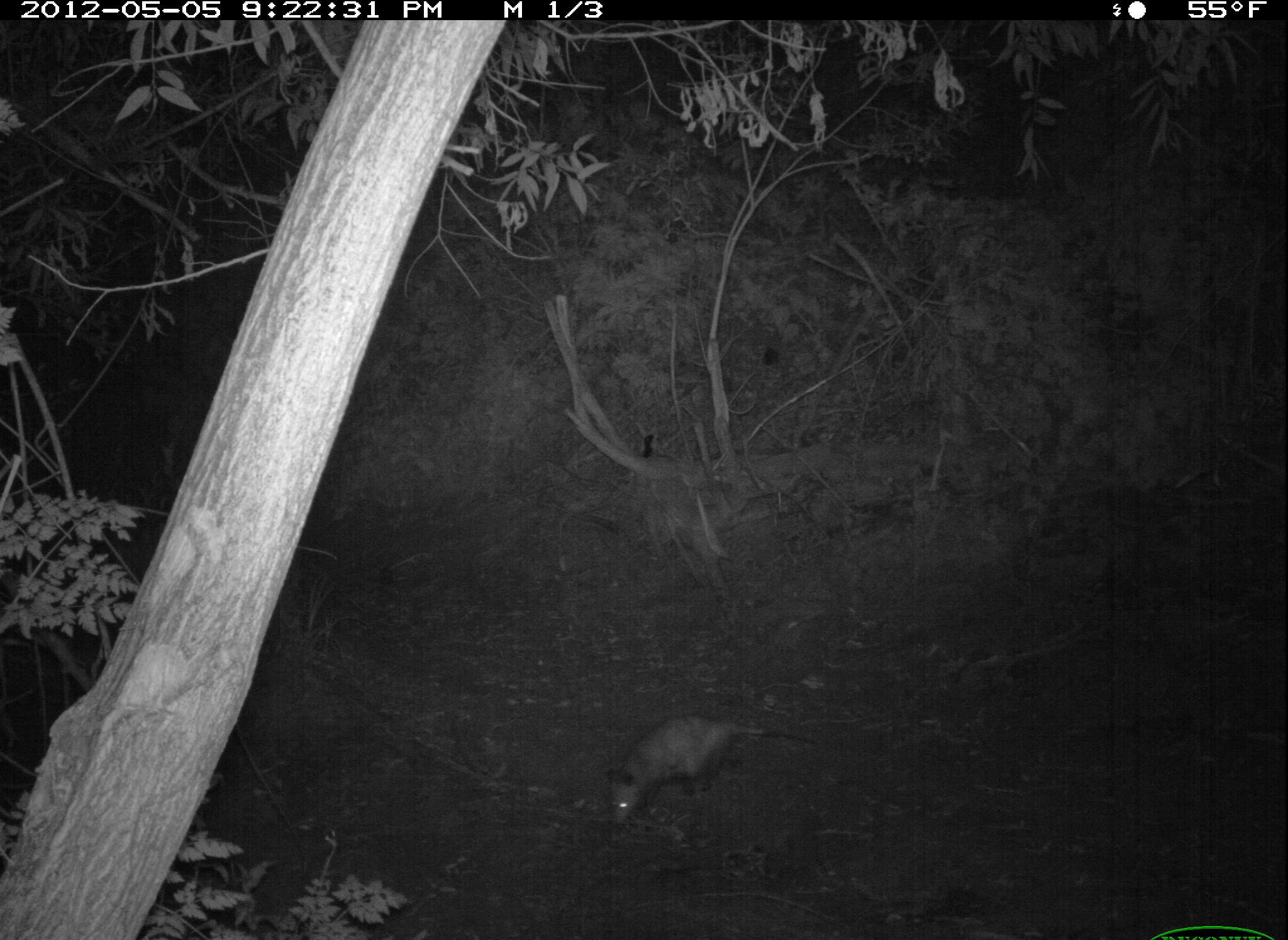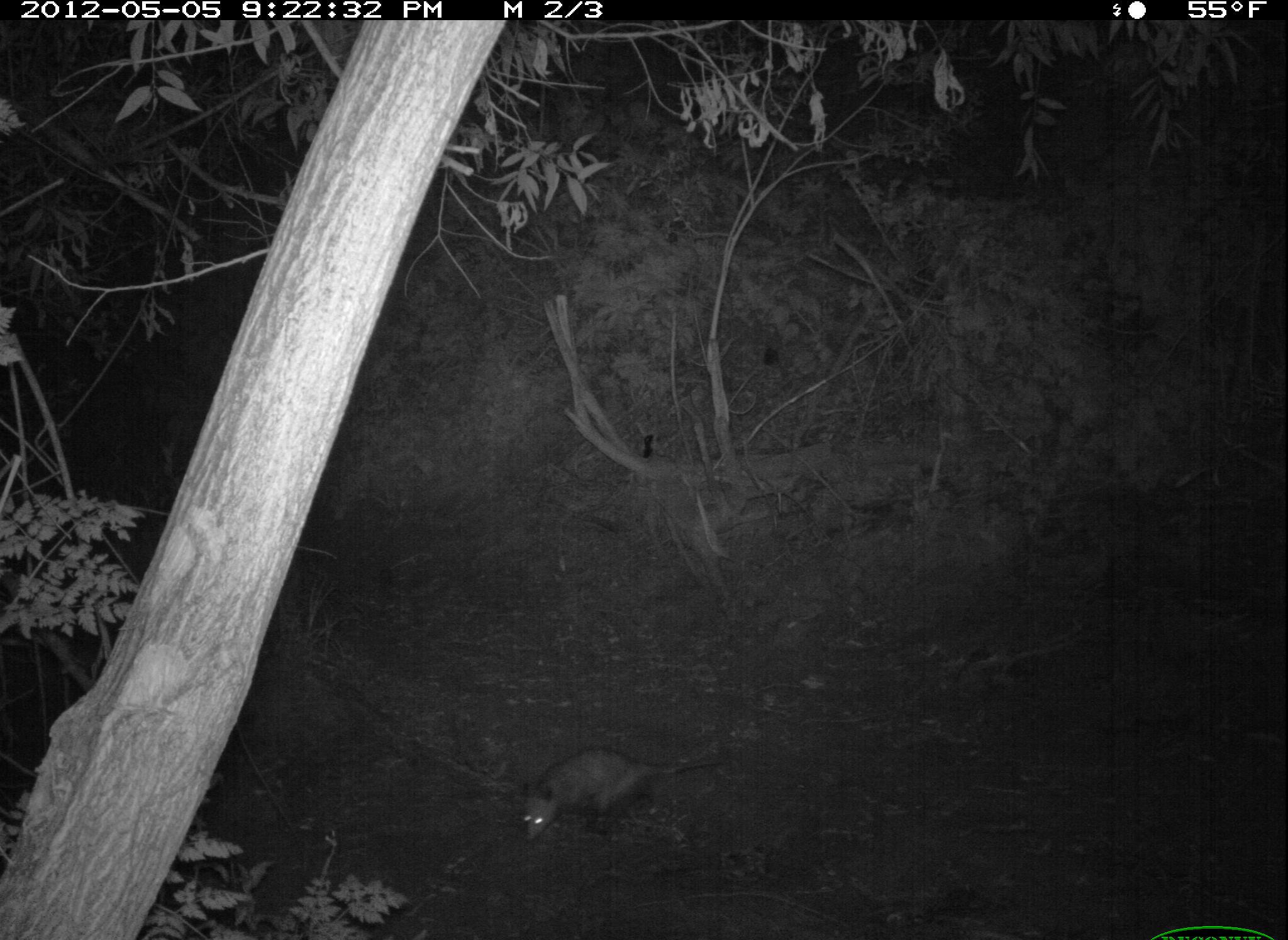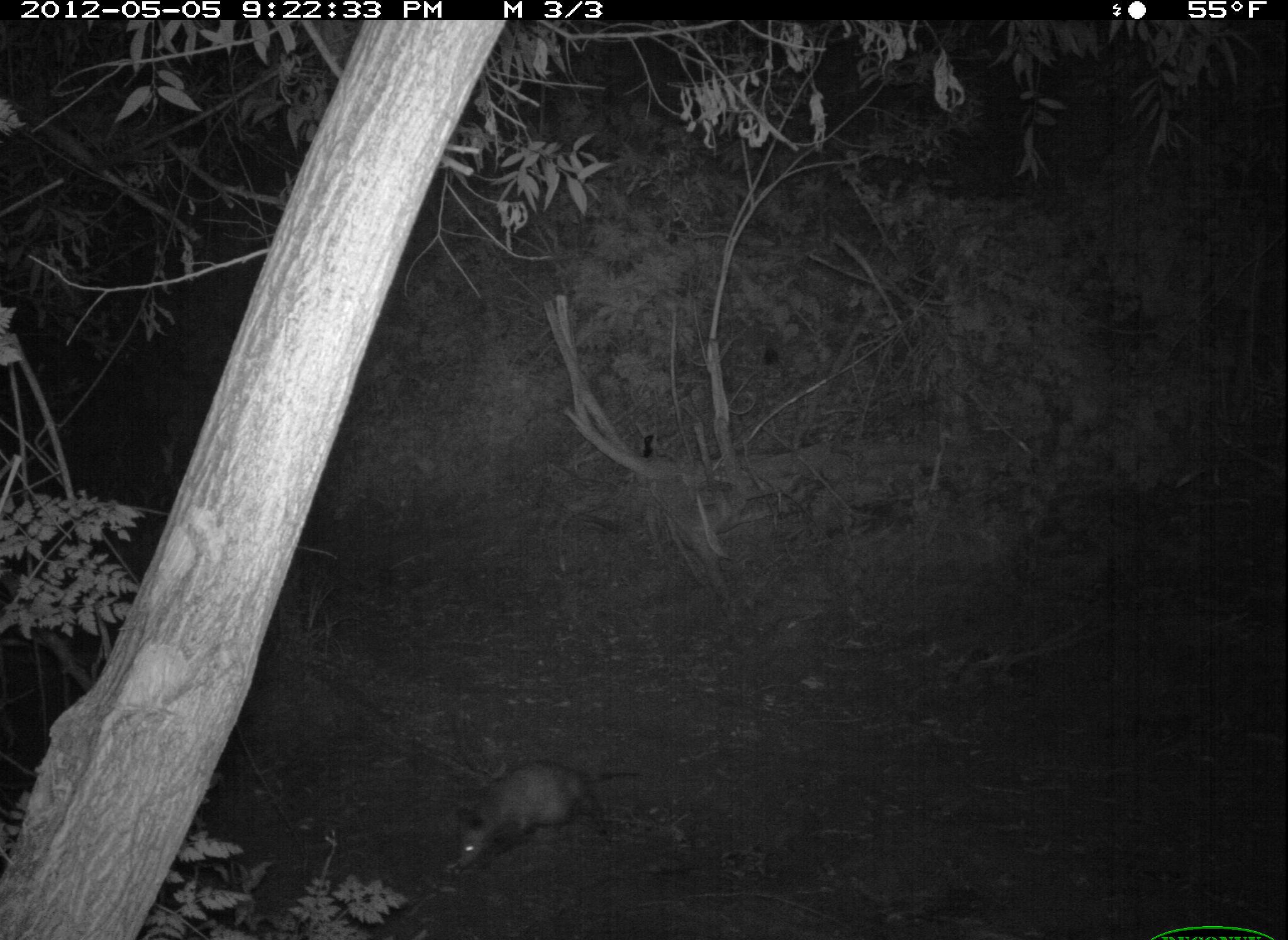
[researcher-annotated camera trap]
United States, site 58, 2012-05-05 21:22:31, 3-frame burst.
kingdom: Animalia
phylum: Chordata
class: Mammalia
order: Didelphimorphia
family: Didelphidae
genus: Didelphis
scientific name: Didelphis virginiana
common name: virginia opossum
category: opossum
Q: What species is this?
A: Opossum (virginia opossum) (Didelphis virginiana).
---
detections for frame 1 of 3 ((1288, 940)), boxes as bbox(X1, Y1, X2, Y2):
opossum: bbox(605, 714, 814, 828)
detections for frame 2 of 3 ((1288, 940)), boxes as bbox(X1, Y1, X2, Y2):
opossum: bbox(520, 748, 734, 845)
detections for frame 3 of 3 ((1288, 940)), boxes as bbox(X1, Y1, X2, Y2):
opossum: bbox(455, 758, 641, 868)